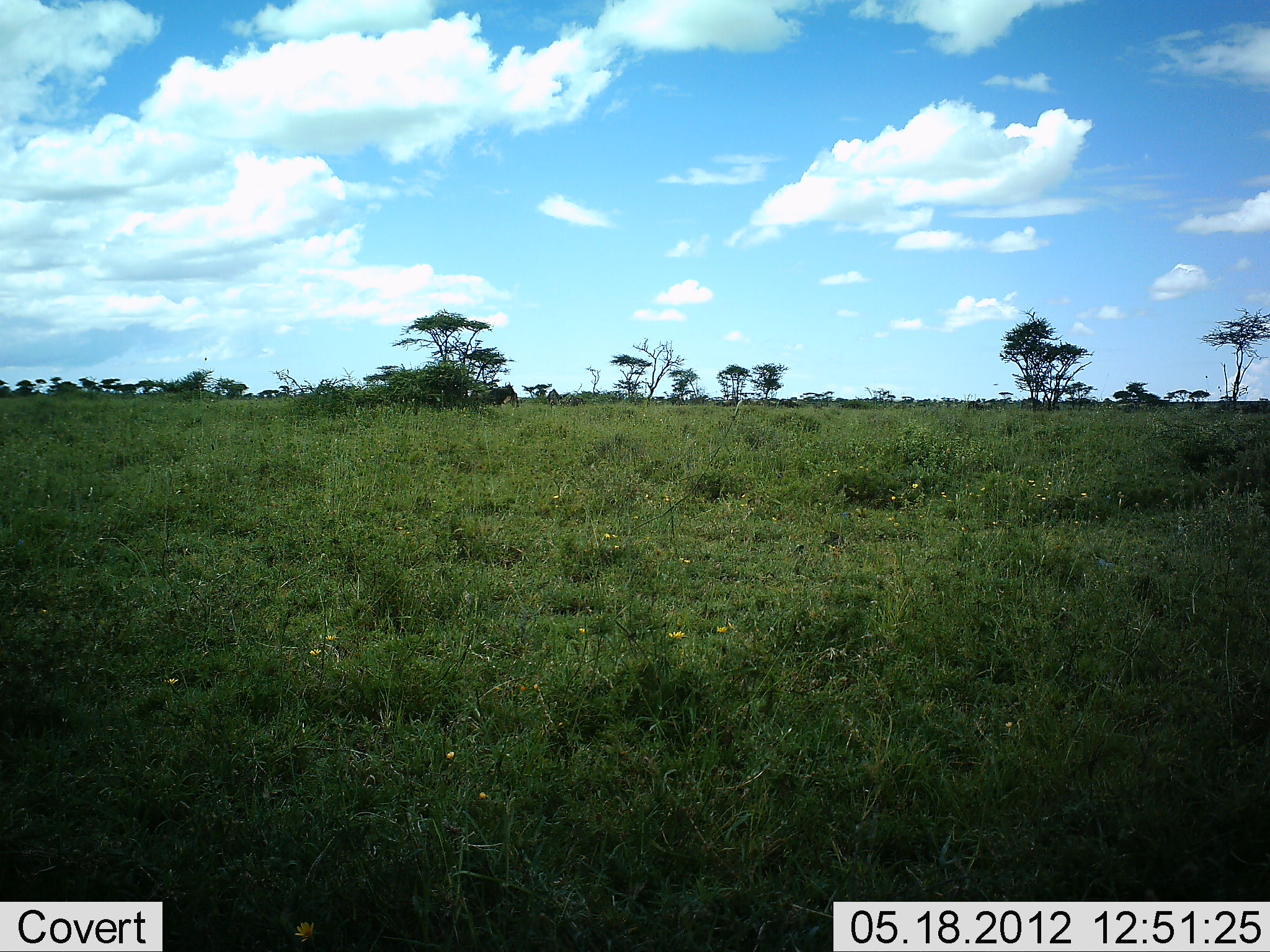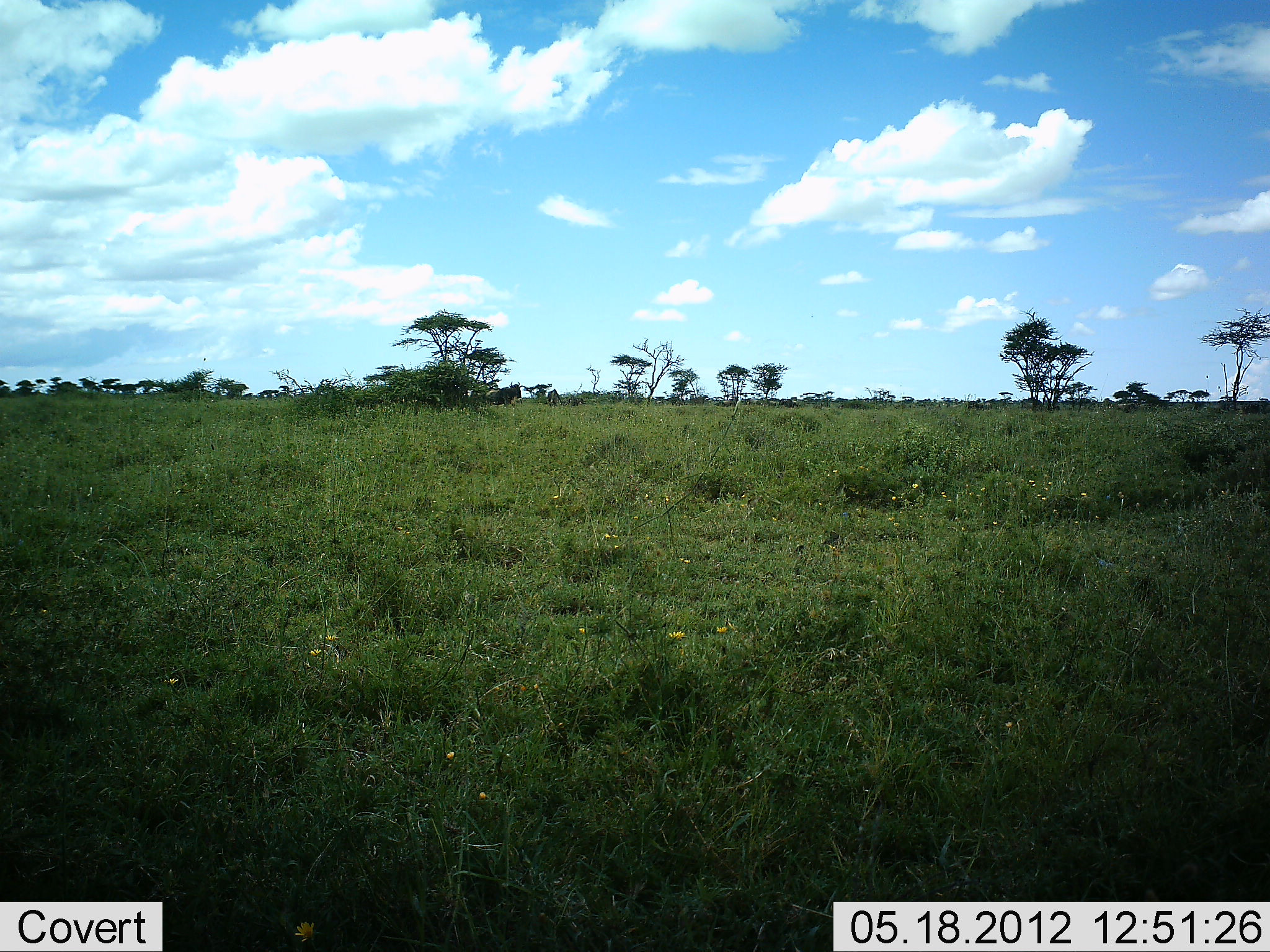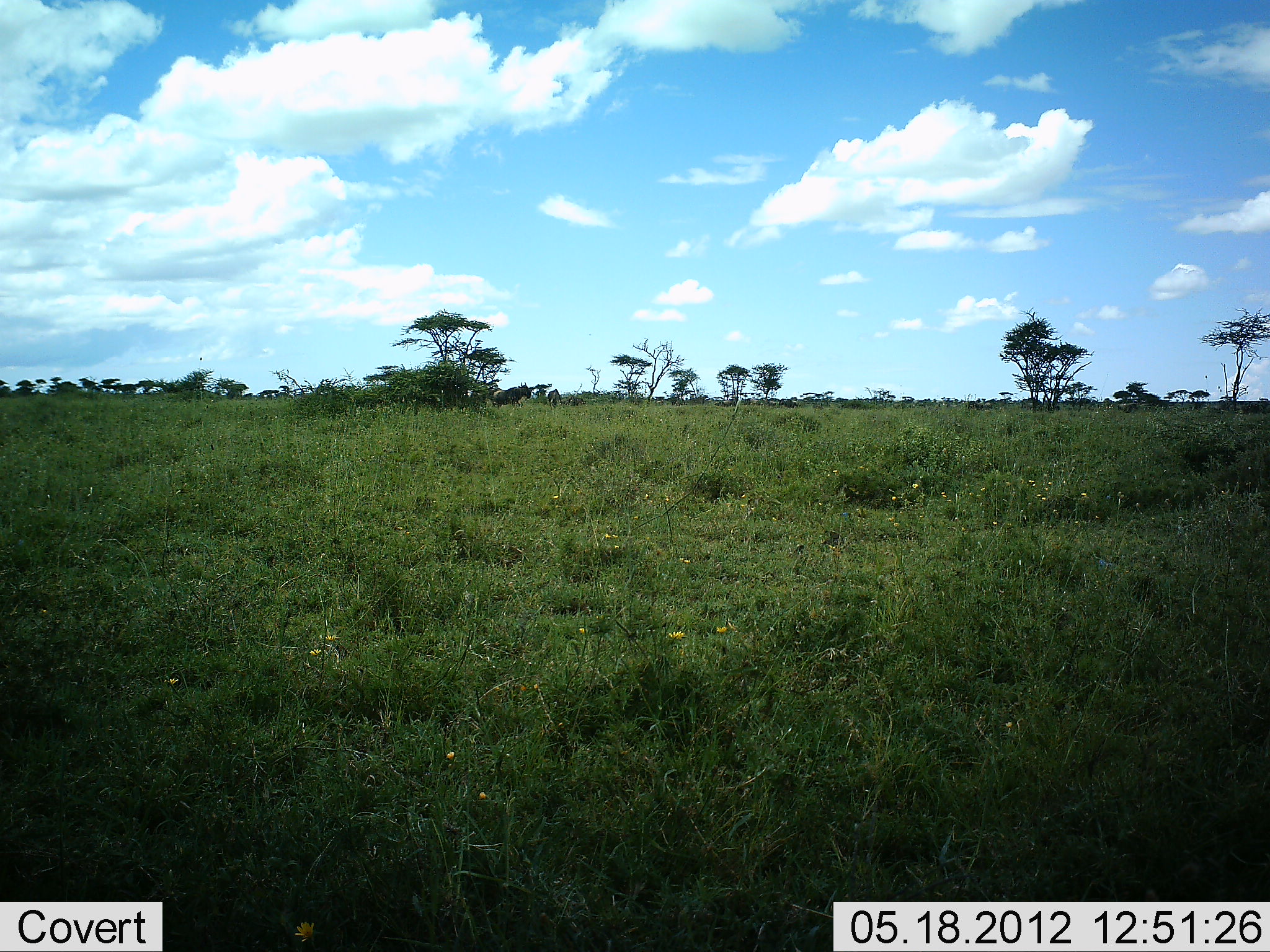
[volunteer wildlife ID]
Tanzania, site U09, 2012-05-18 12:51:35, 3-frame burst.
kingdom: Animalia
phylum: Chordata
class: Mammalia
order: Artiodactyla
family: Bovidae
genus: Connochaetes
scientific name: Connochaetes taurinus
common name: blue wildebeest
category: wildebeest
Wildebeest (blue wildebeest) (Connochaetes taurinus), count 2. Behavior (volunteer vote fractions): standing 0%, resting 0%, moving 100%, interacting 0%. Young present (vote fraction): 0%. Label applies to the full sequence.